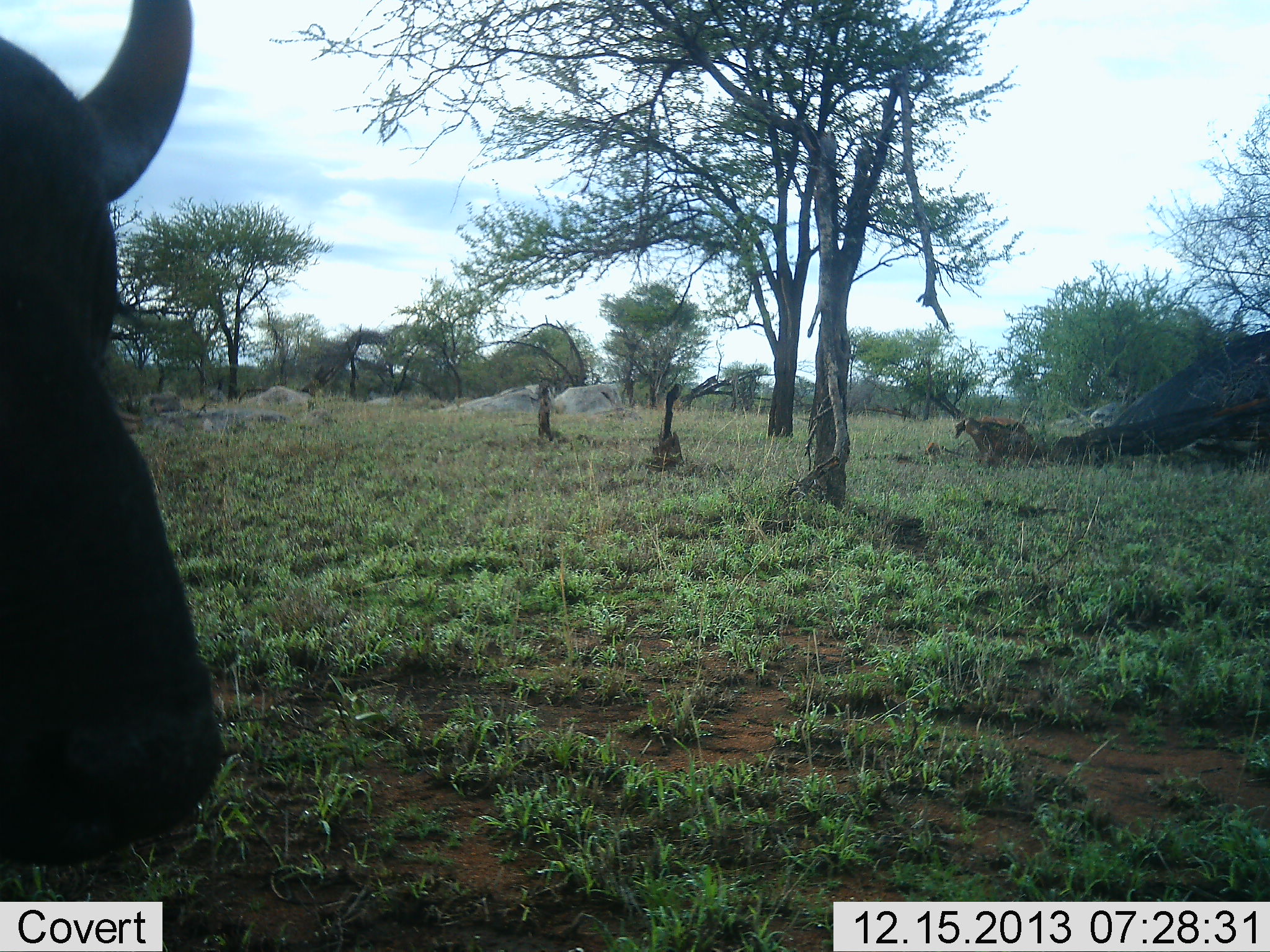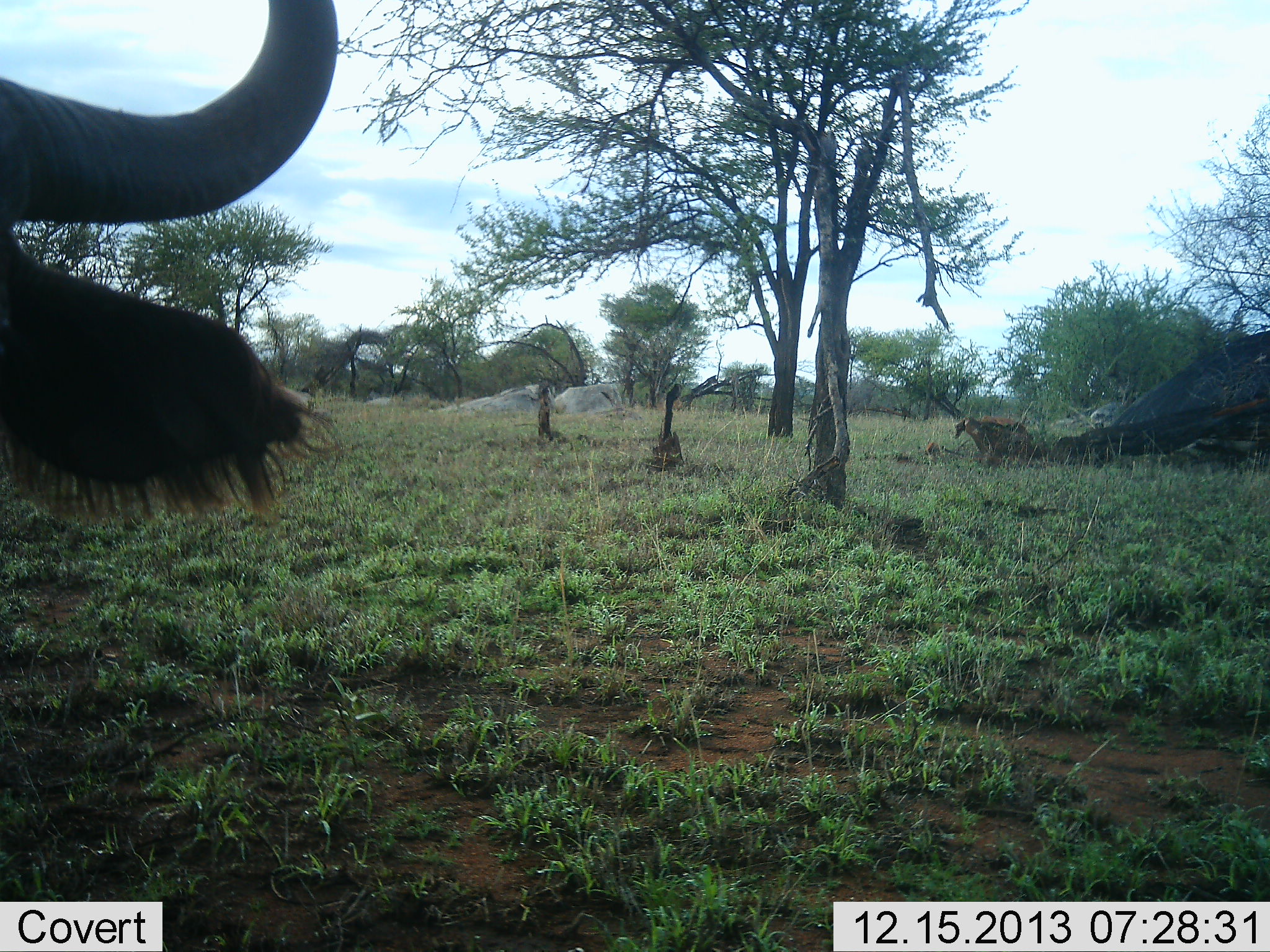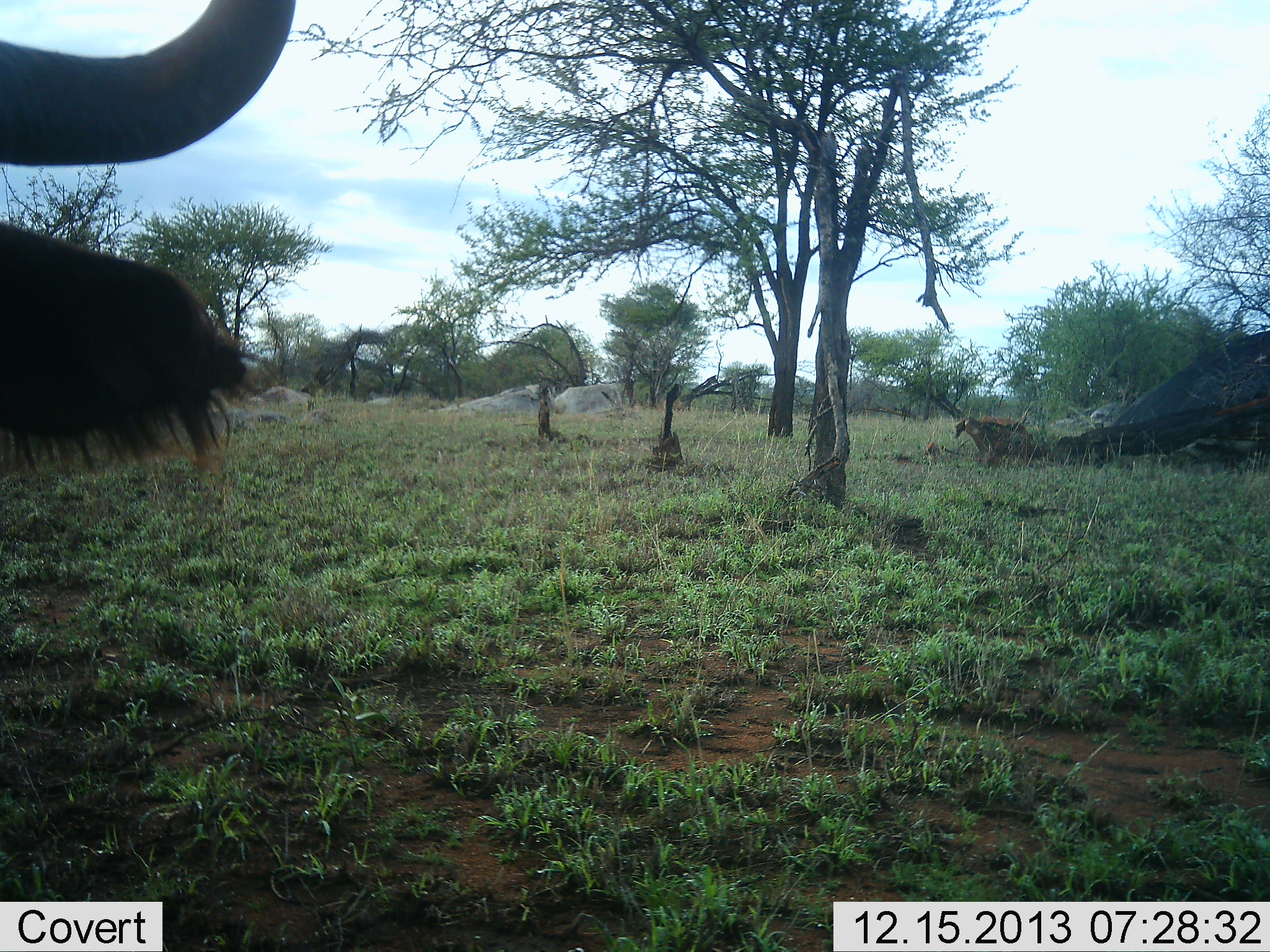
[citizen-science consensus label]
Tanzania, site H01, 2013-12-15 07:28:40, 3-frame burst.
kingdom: Animalia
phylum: Chordata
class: Mammalia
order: Artiodactyla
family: Bovidae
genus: Syncerus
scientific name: Syncerus caffer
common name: cape buffalo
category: buffalo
Buffalo (cape buffalo) (Syncerus caffer), count 1. Behavior (volunteer vote fractions): standing 70%, resting 20%, moving 10%, interacting 0%. Young present (vote fraction): 10%. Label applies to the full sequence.